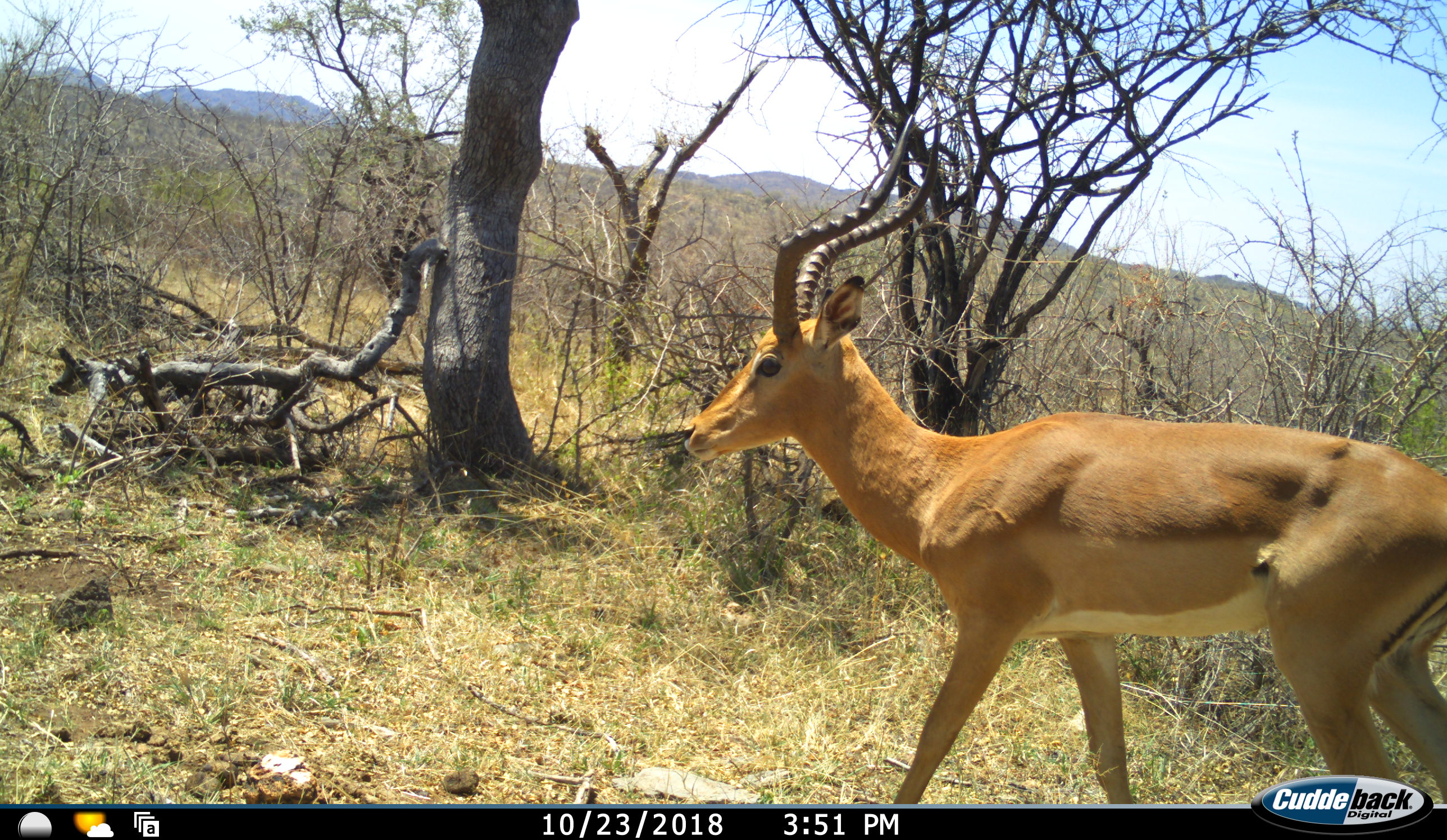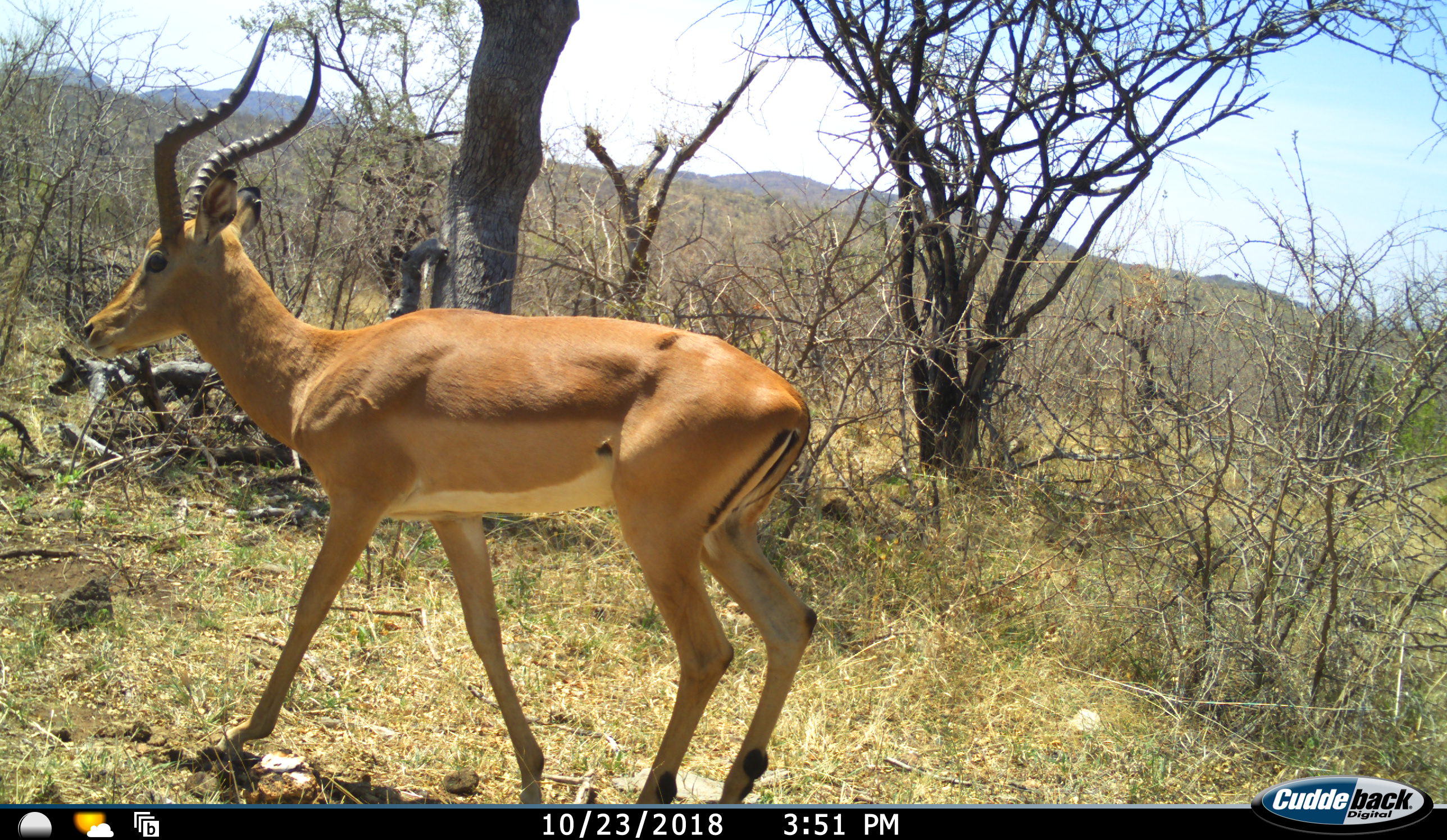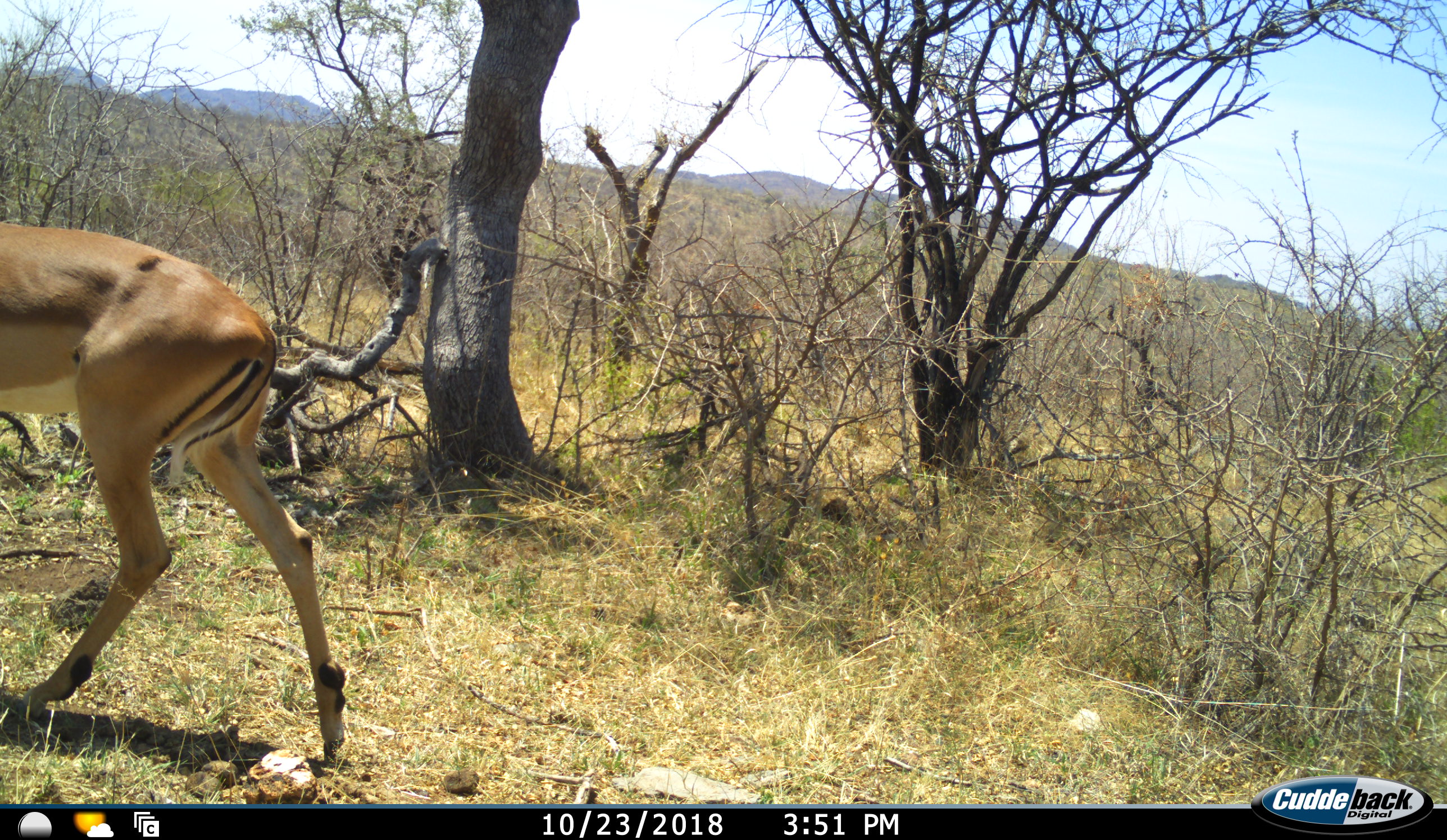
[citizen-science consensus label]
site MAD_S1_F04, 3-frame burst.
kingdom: Animalia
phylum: Chordata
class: Mammalia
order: Artiodactyla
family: Bovidae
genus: Aepyceros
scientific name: Aepyceros melampus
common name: impala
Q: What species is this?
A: Impala (Aepyceros melampus).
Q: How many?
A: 1.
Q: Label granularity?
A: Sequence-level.